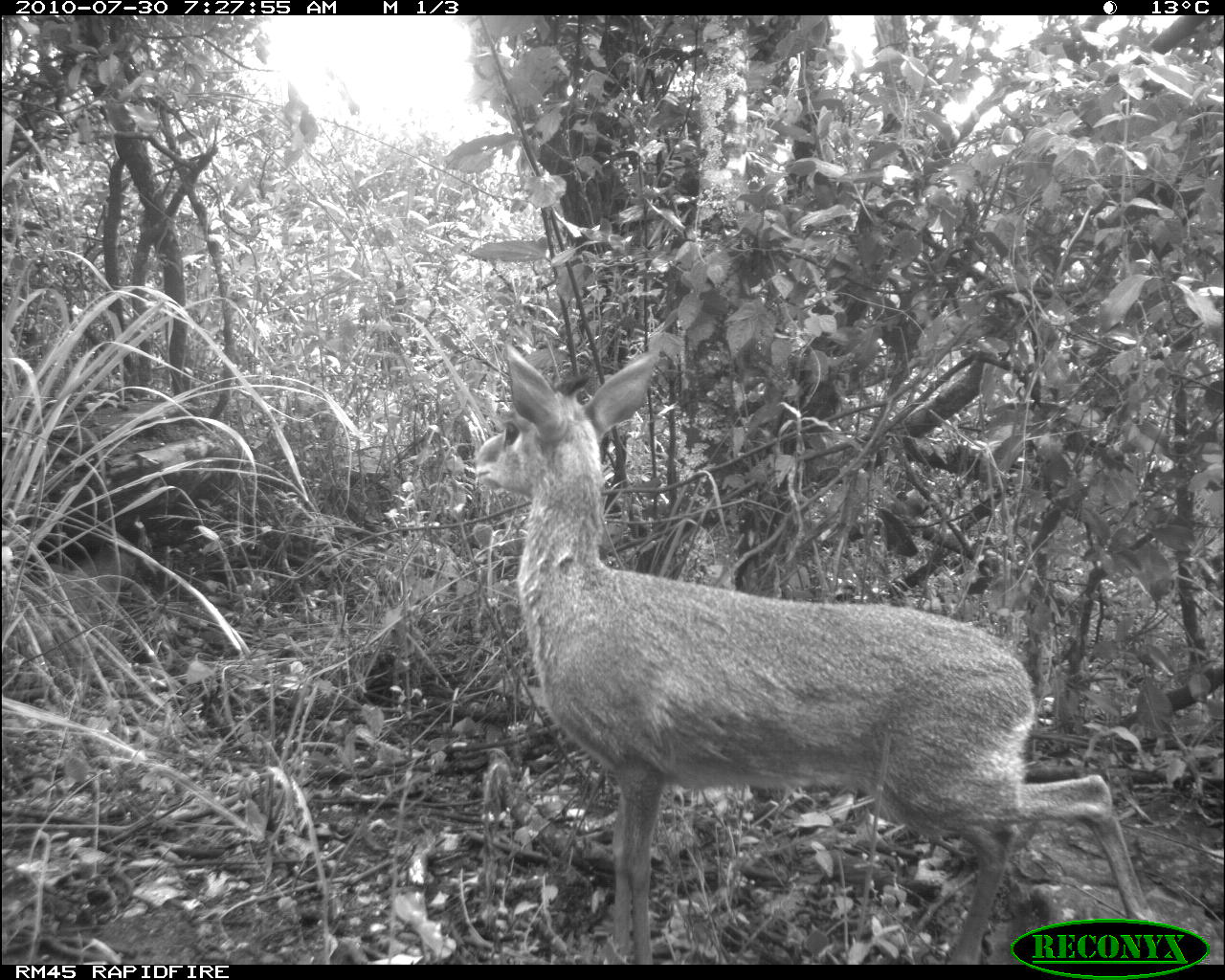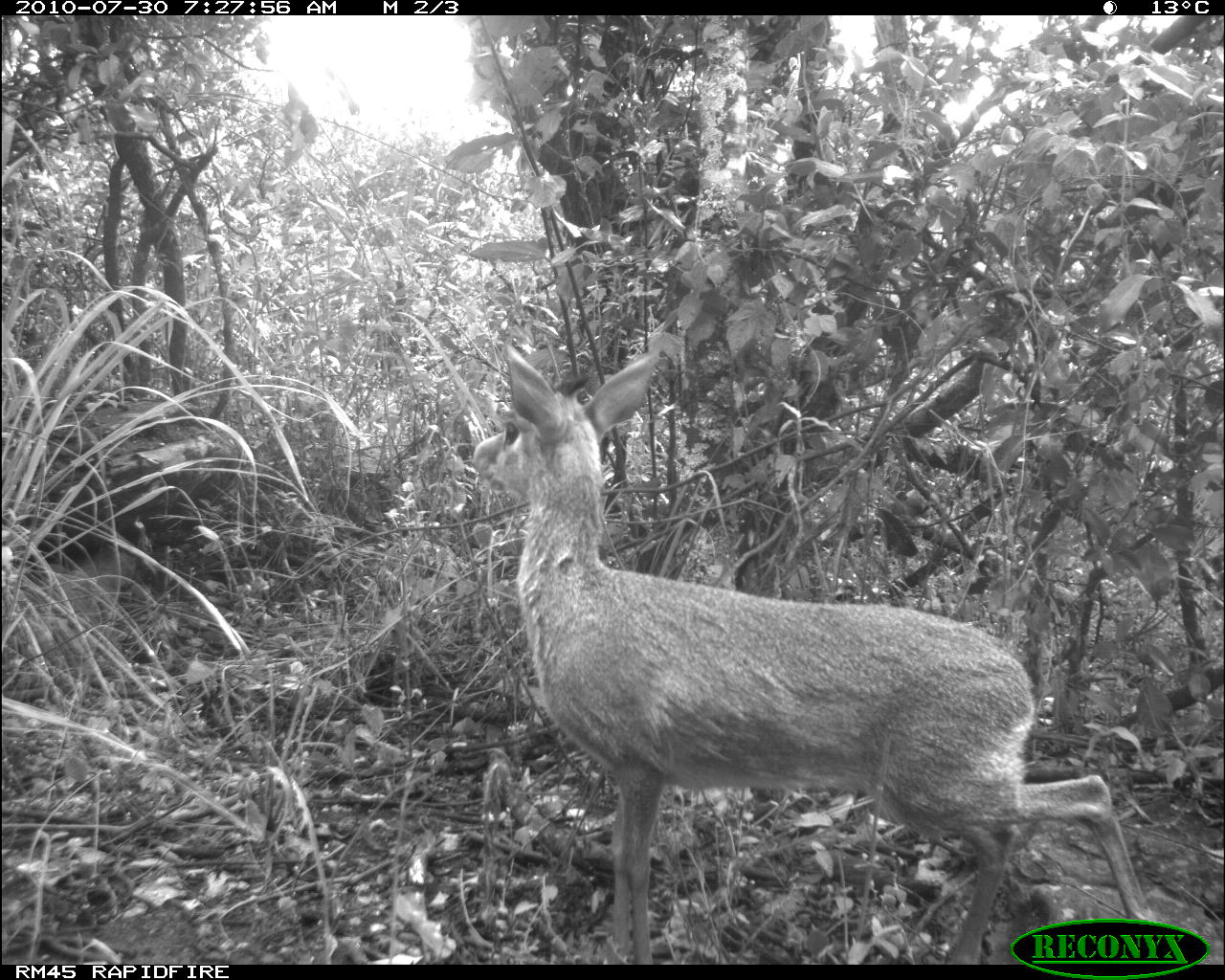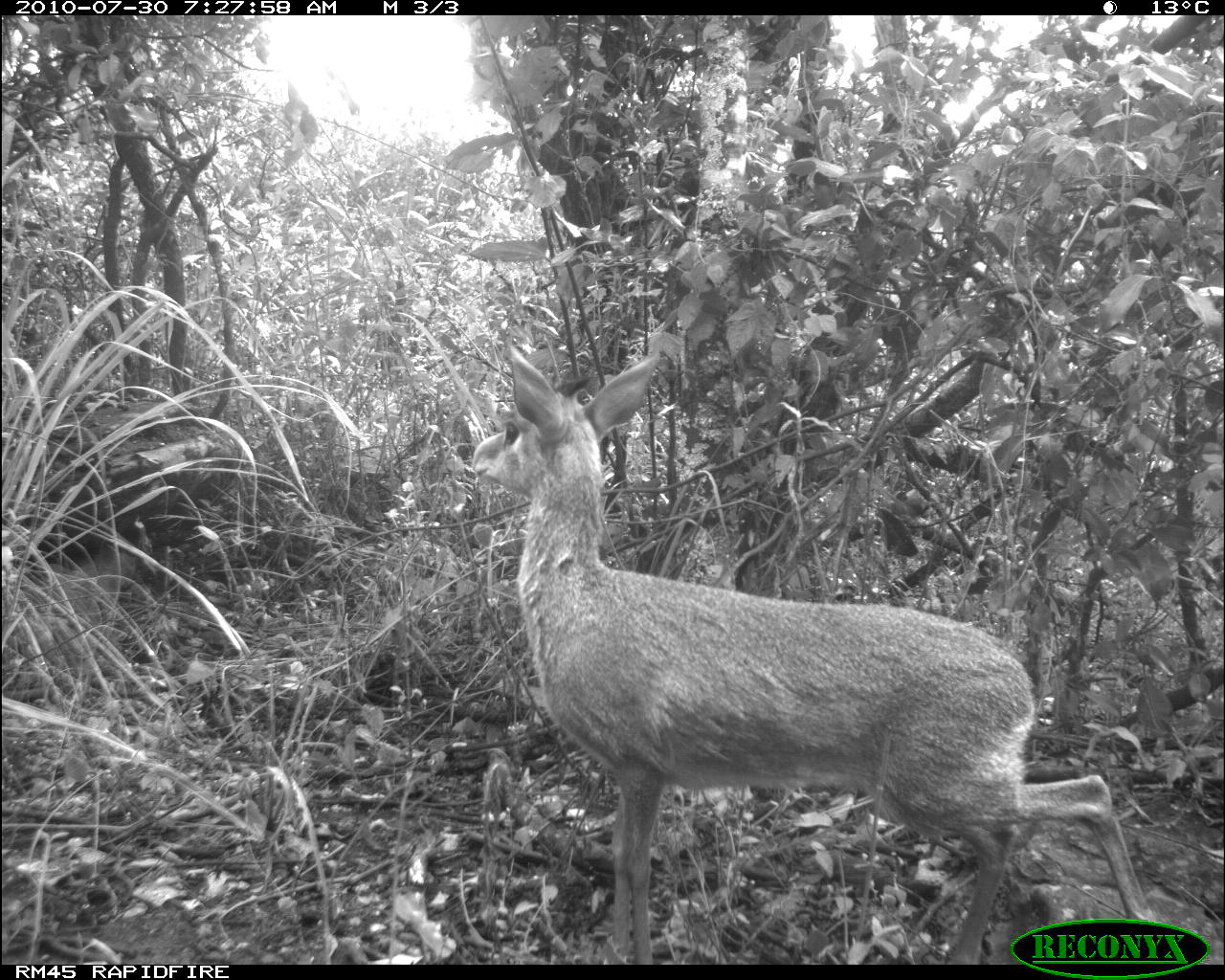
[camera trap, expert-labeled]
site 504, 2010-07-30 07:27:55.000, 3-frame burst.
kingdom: Animalia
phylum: Chordata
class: Mammalia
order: Artiodactyla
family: Bovidae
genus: Madoqua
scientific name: Madoqua guentheri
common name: günther's dik-dik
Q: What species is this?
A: Madoqua guentheri (günther's dik-dik).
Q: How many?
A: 1.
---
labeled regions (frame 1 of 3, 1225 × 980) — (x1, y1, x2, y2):
madoqua guentheri: (471, 340, 1158, 963)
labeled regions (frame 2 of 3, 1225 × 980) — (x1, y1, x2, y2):
madoqua guentheri: (473, 340, 1155, 963)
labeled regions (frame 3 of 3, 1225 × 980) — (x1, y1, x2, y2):
madoqua guentheri: (469, 340, 1154, 964)